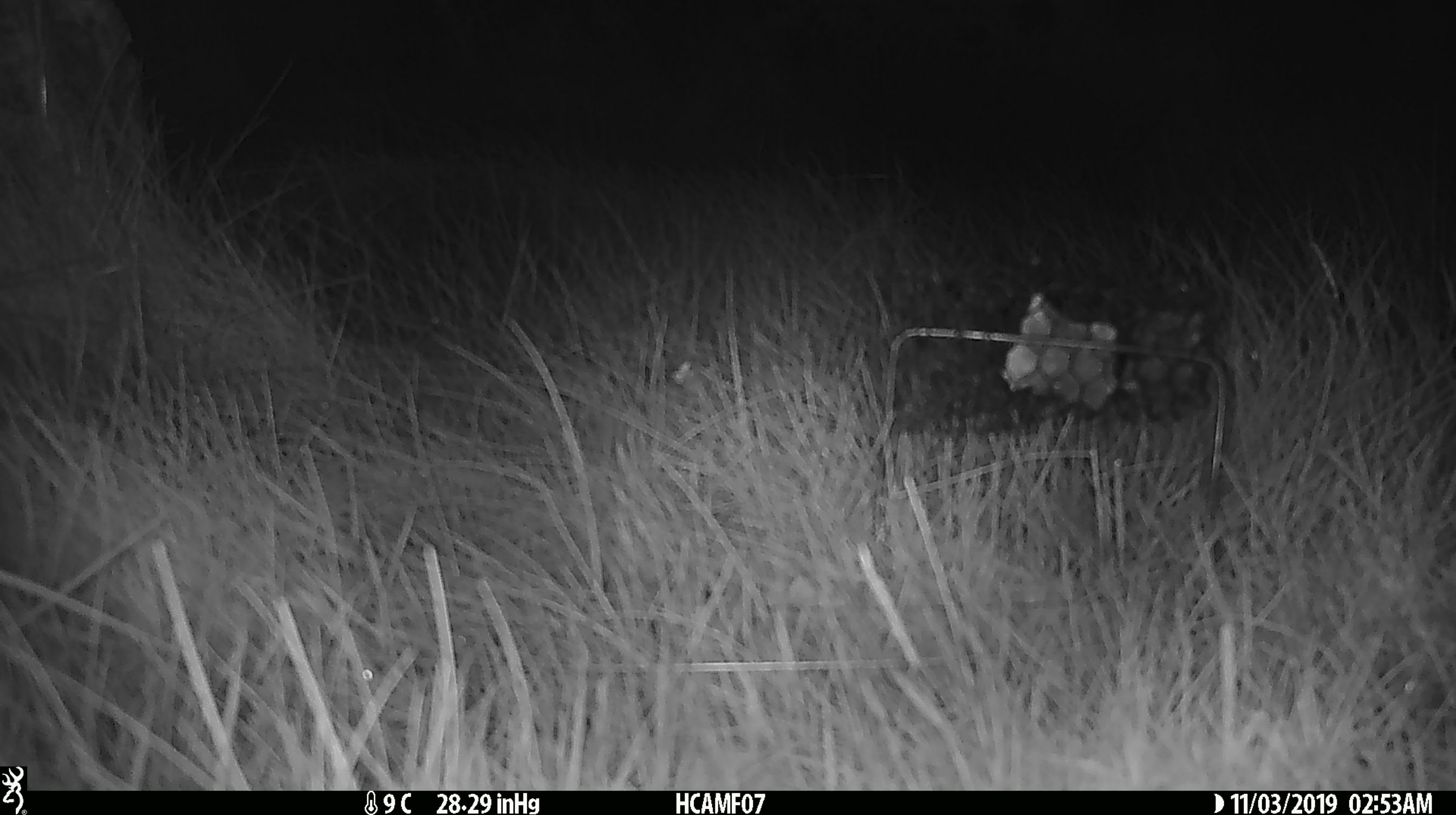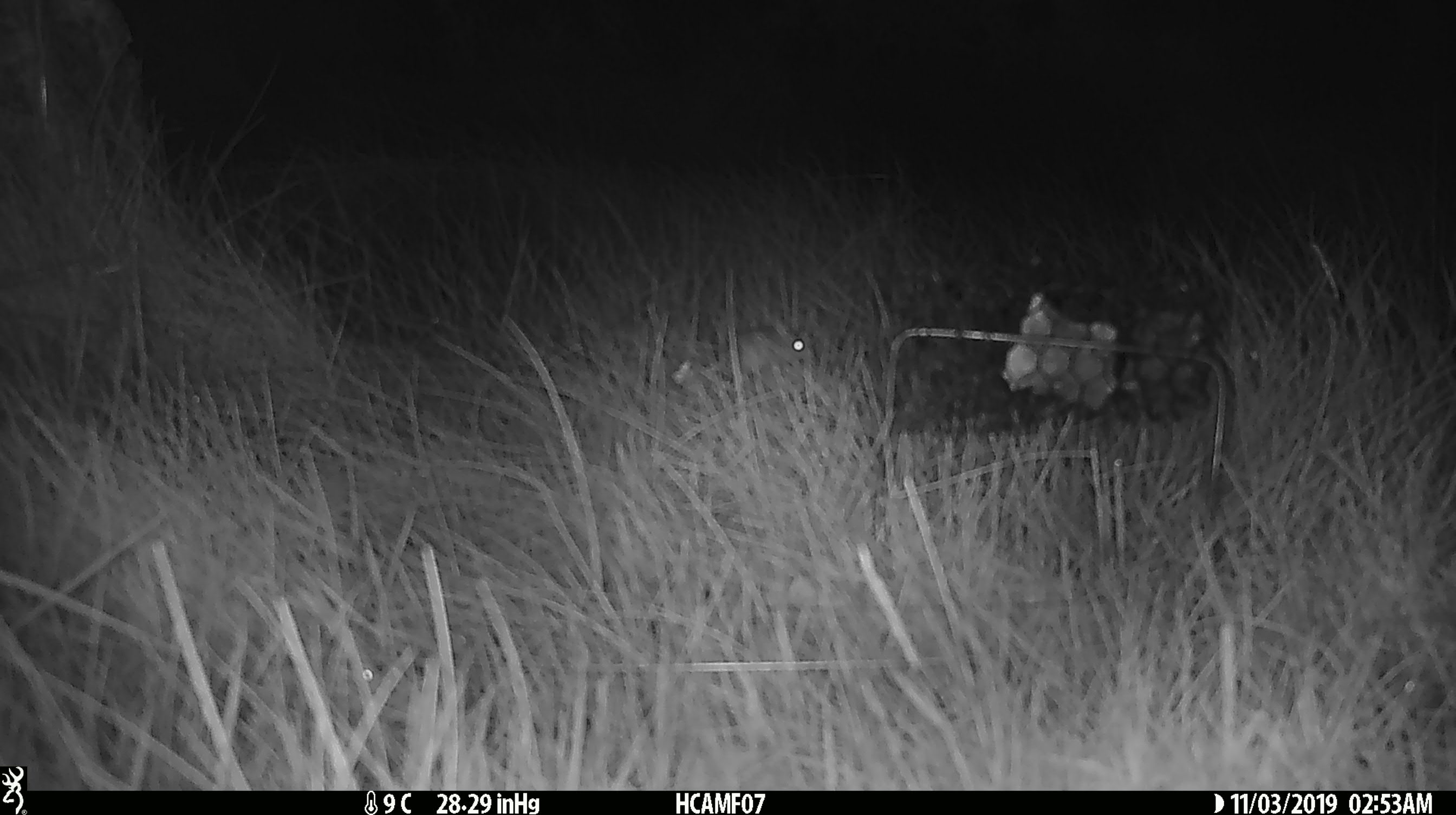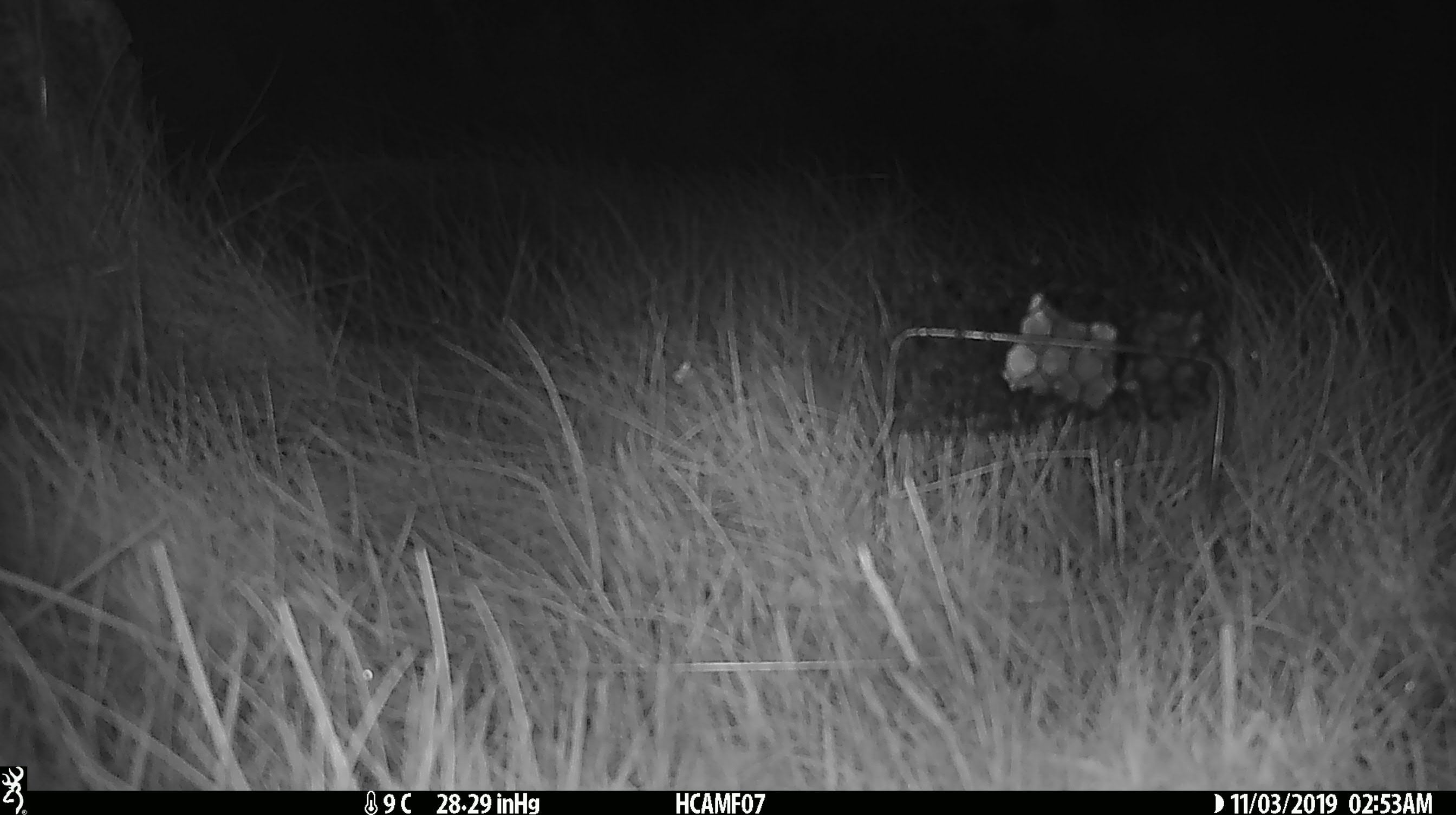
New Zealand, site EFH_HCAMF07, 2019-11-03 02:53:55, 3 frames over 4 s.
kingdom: Animalia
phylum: Chordata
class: Mammalia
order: Rodentia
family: Muridae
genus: Mus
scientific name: Mus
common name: mouse